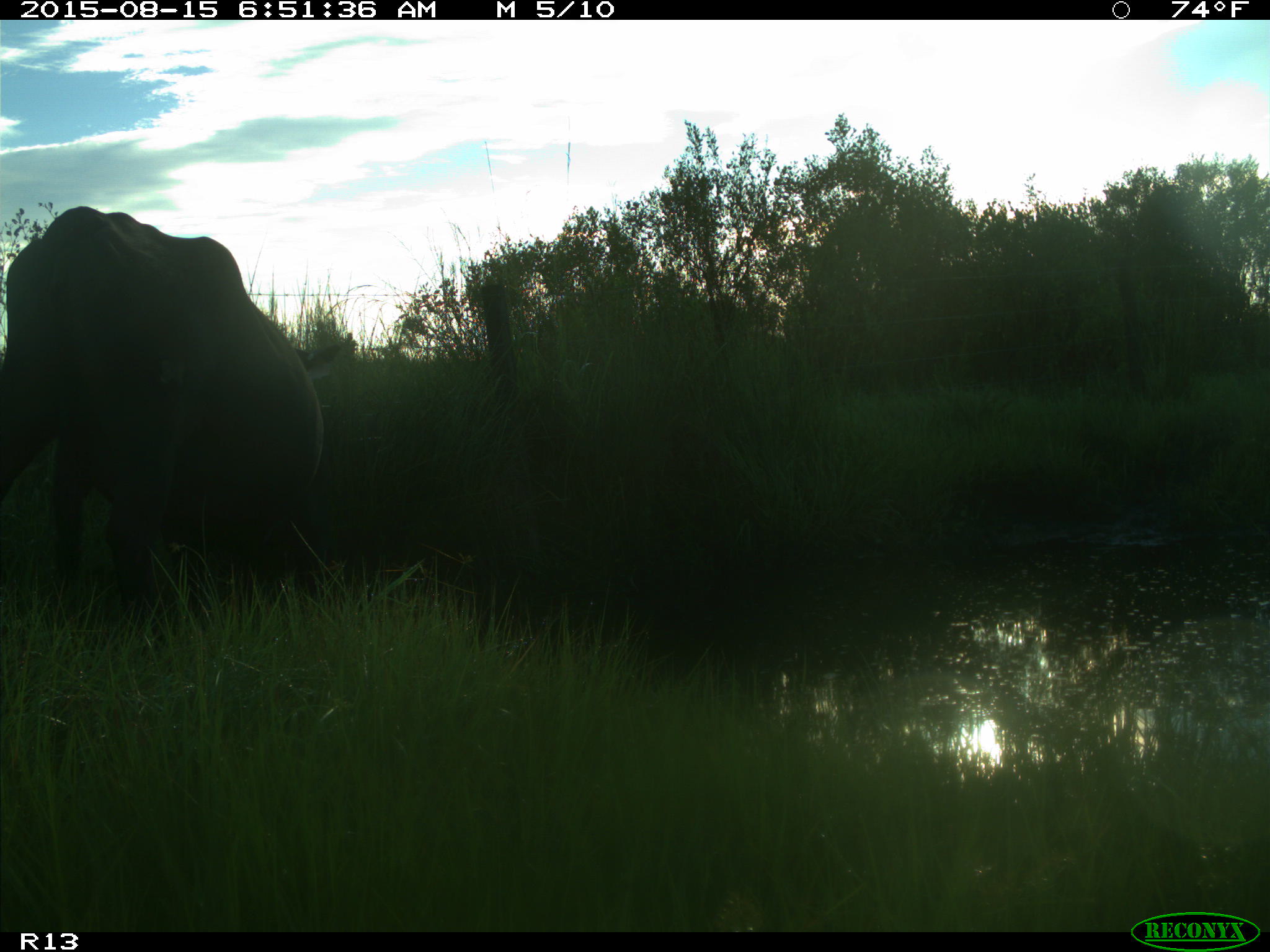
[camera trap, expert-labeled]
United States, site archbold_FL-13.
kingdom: Animalia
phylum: Chordata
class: Mammalia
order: Artiodactyla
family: Bovidae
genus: Bos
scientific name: Bos taurus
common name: domestic cow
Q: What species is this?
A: Bos taurus (domestic cow).